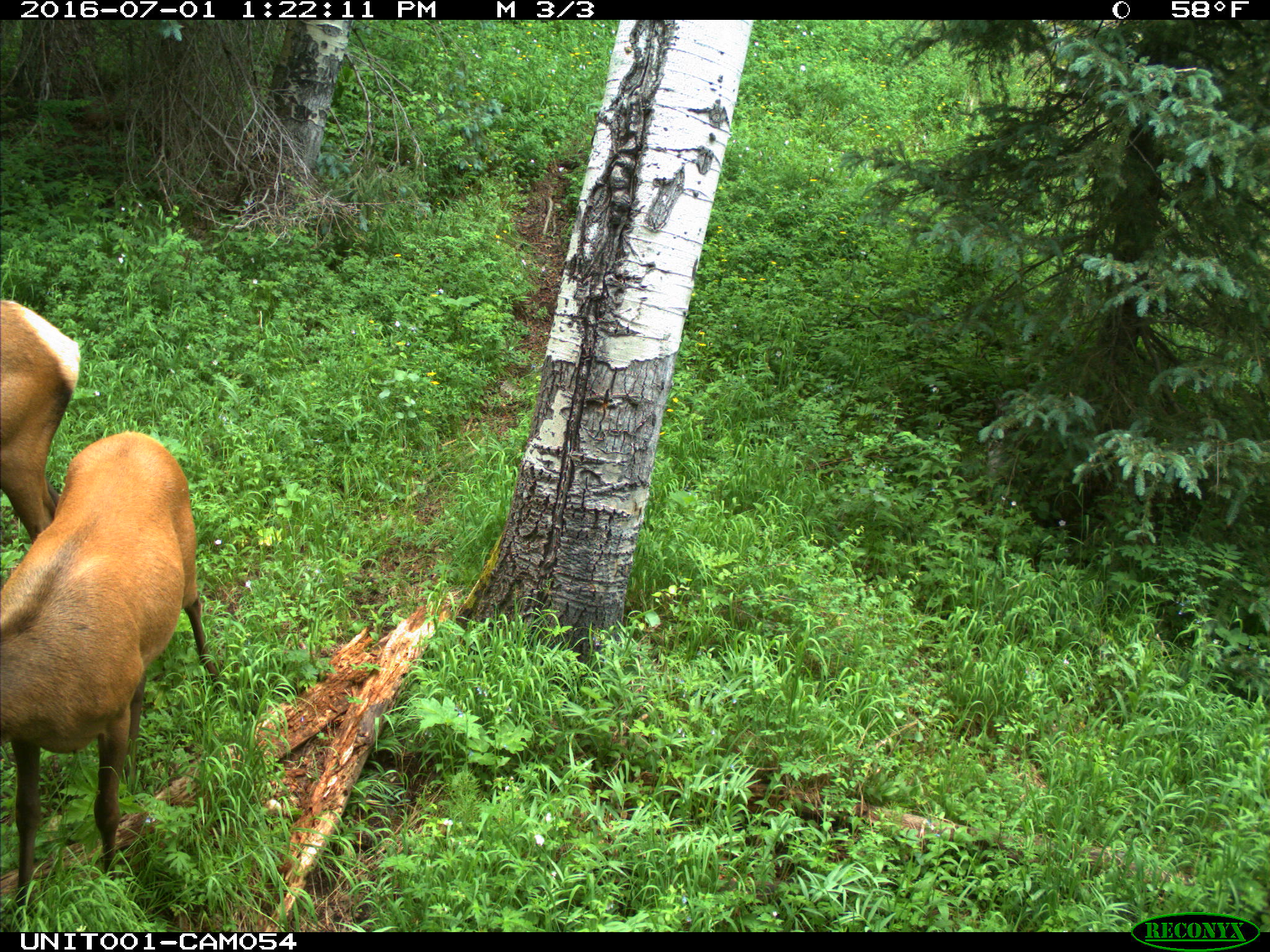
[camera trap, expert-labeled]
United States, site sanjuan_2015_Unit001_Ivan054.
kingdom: Animalia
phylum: Chordata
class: Mammalia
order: Artiodactyla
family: Cervidae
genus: Cervus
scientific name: Cervus elaphus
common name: red deer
Cervus elaphus (red deer).